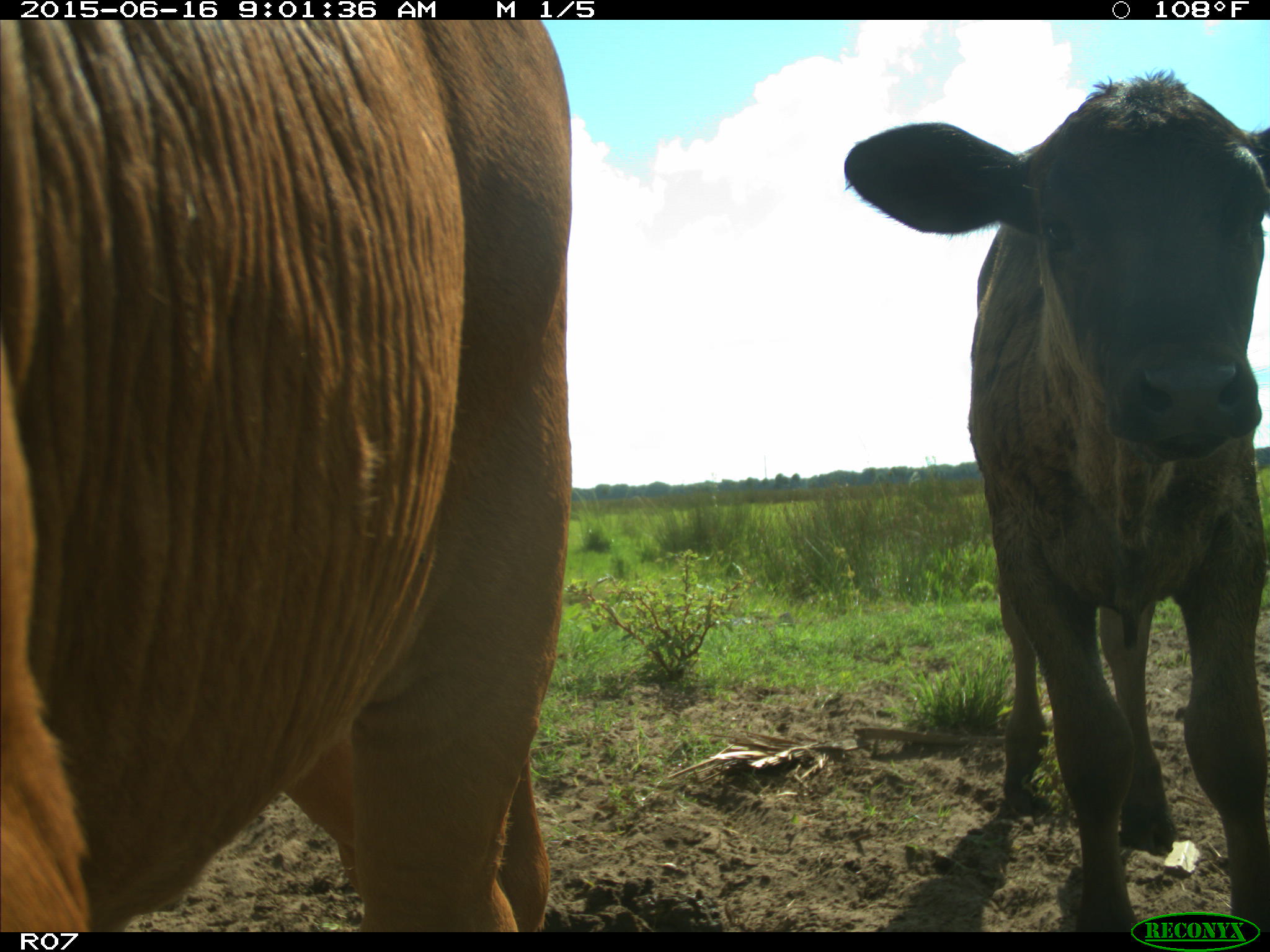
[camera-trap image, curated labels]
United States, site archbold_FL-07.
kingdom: Animalia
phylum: Chordata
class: Mammalia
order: Artiodactyla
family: Bovidae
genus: Bos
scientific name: Bos taurus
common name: domestic cow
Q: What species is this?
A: Bos taurus (domestic cow).